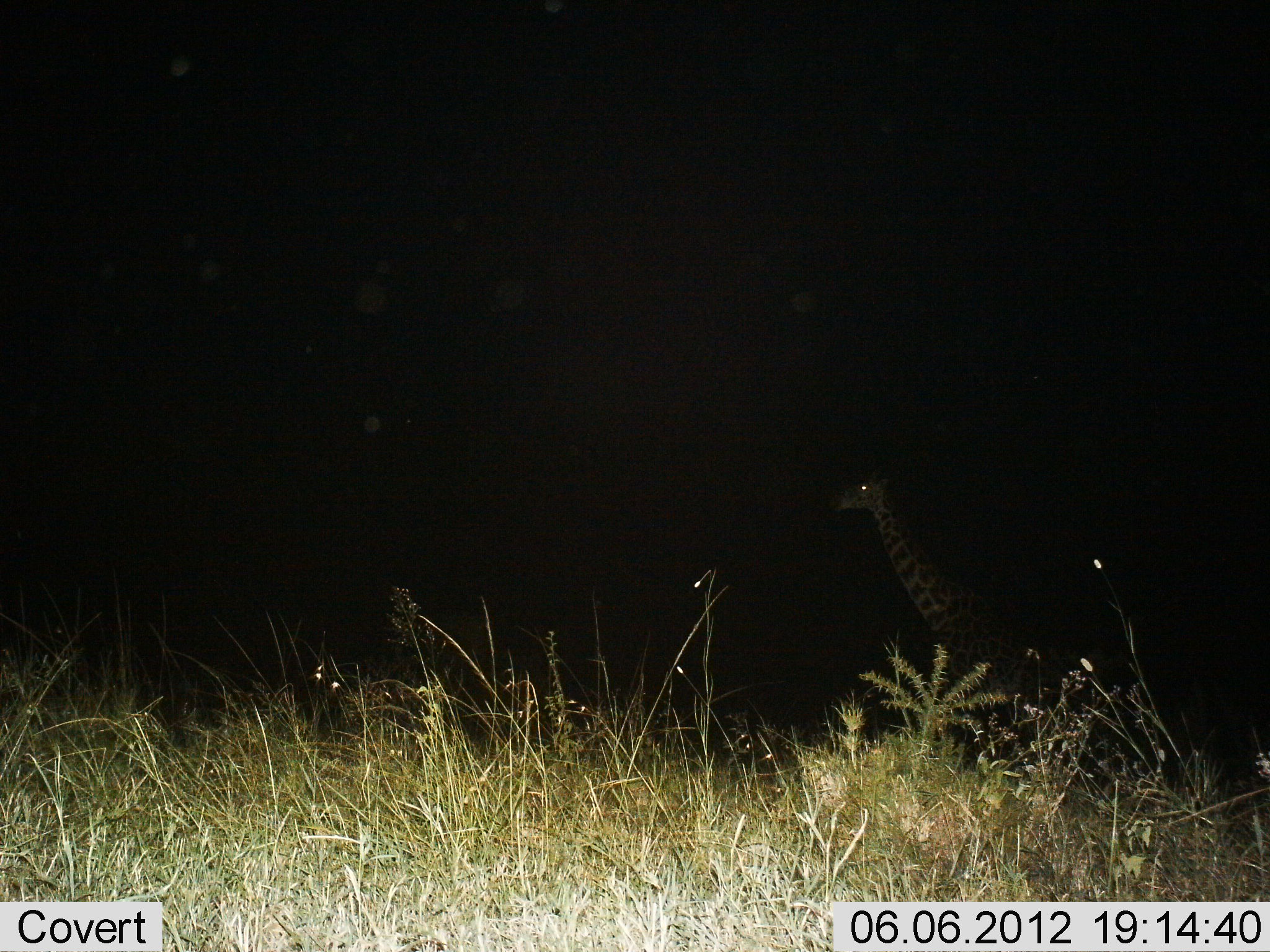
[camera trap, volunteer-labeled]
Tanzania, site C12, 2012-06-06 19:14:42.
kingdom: Animalia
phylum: Chordata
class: Mammalia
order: Artiodactyla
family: Giraffidae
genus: Giraffa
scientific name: Giraffa camelopardalis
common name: giraffe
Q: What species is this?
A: Giraffe (Giraffa camelopardalis).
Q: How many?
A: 1.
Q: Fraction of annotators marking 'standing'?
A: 50%.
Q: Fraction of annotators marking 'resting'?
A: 0%.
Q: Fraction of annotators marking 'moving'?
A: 40%.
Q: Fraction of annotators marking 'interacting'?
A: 0%.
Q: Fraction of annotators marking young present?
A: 0%.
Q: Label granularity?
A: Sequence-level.